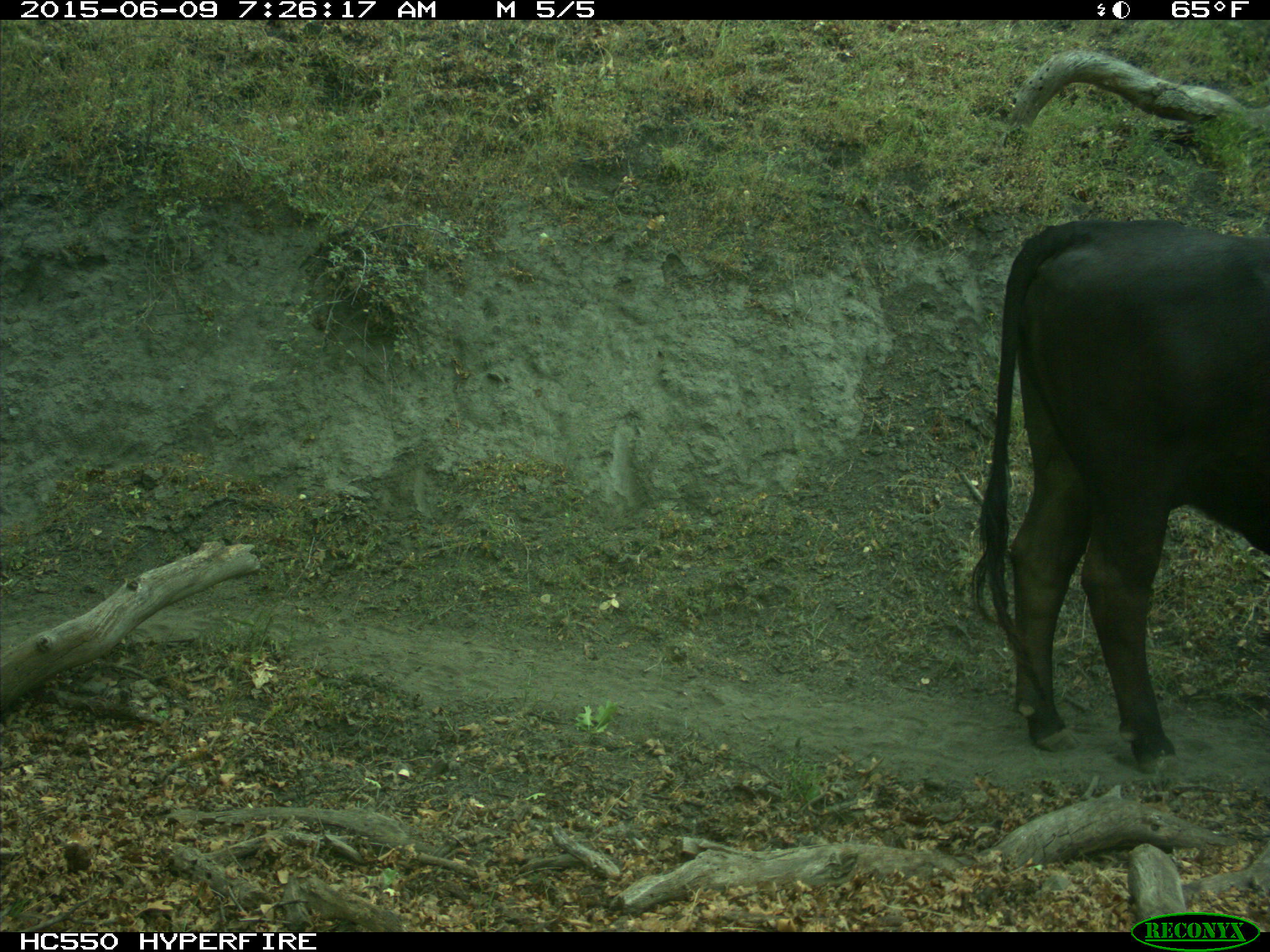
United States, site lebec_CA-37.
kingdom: Animalia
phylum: Chordata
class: Mammalia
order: Artiodactyla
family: Bovidae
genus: Bos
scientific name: Bos taurus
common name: domestic cow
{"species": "Bos taurus (domestic cow)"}